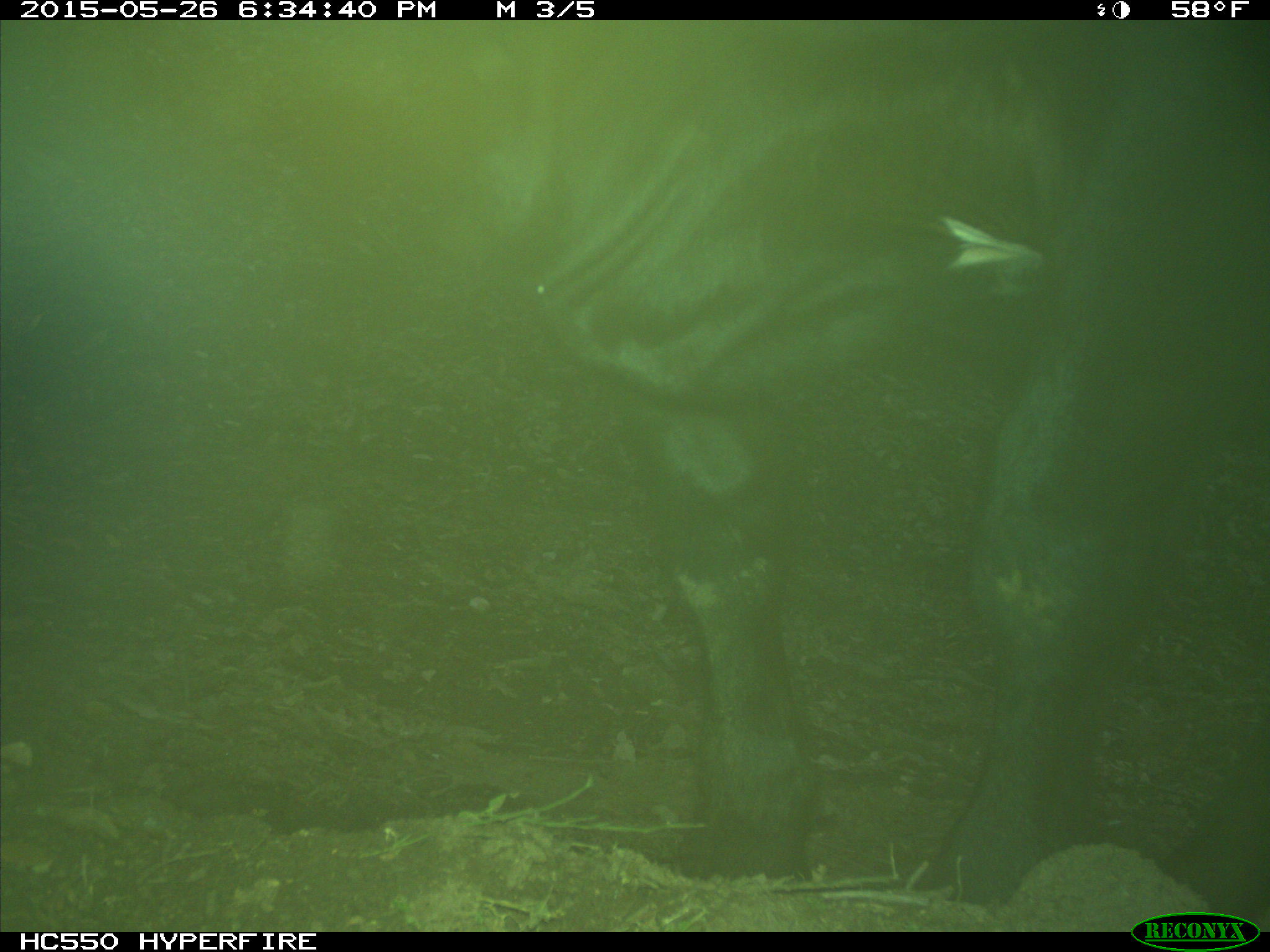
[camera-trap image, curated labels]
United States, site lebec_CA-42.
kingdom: Animalia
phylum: Chordata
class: Mammalia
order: Artiodactyla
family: Bovidae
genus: Bos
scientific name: Bos taurus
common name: domestic cow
Bos taurus (domestic cow).